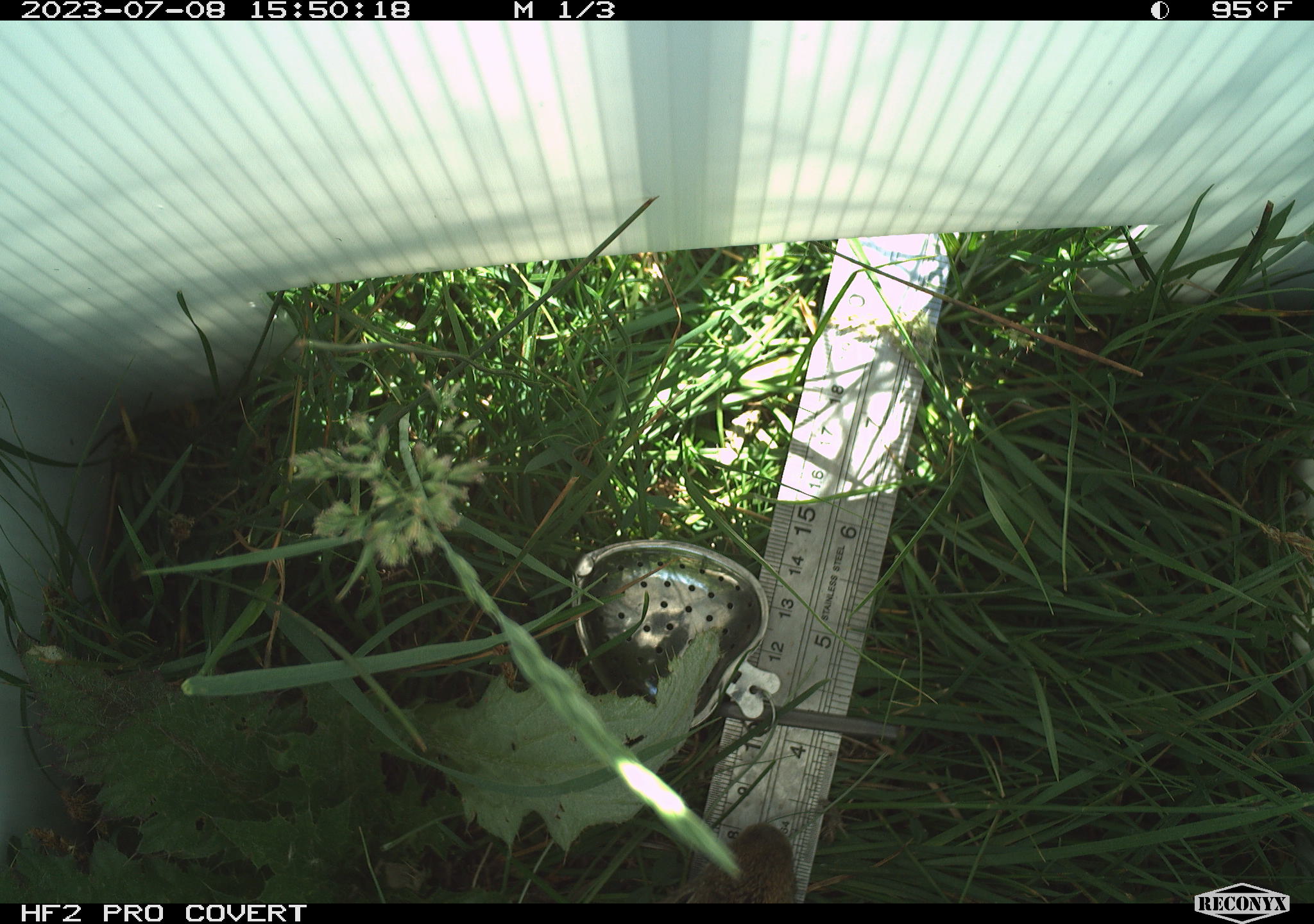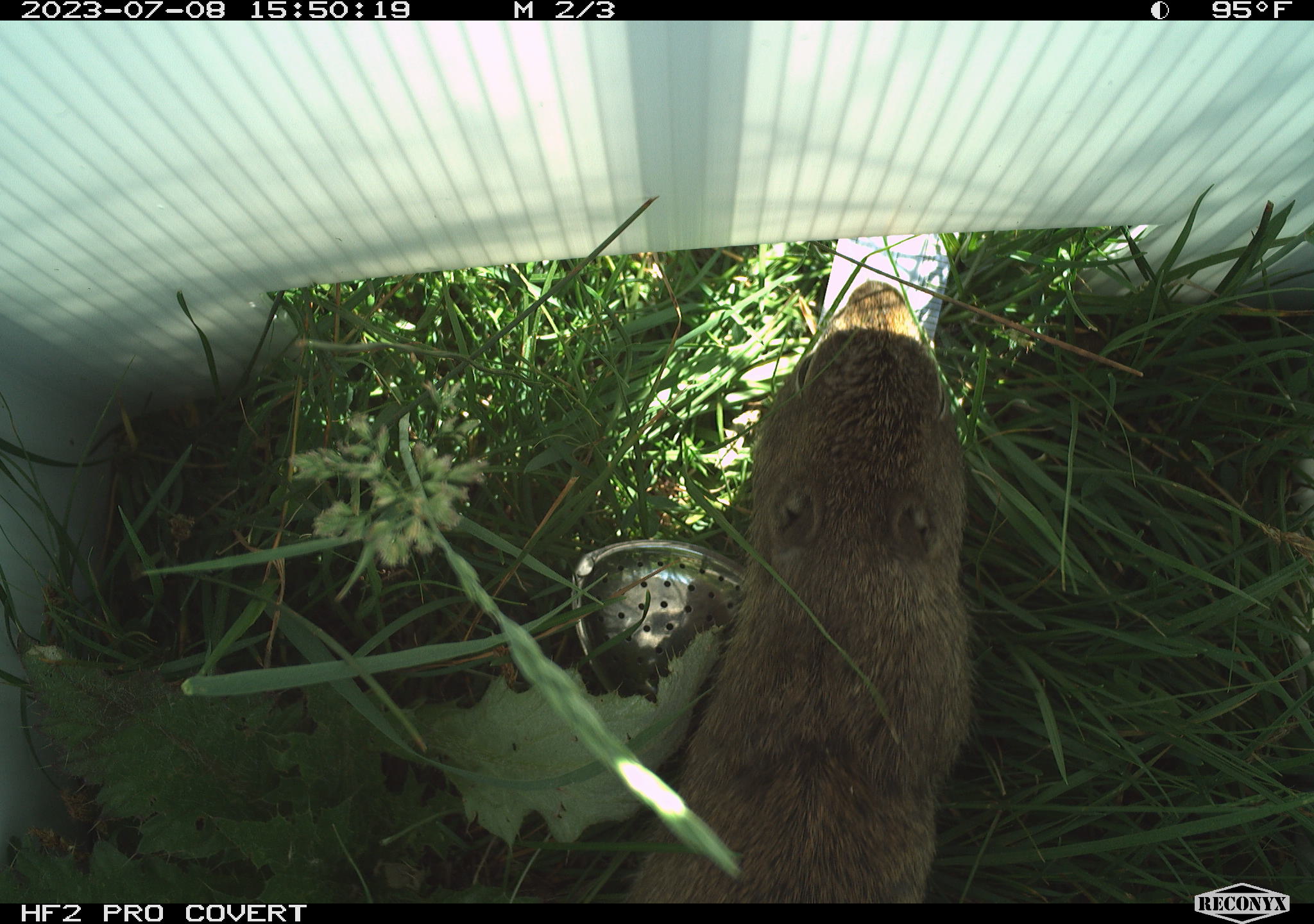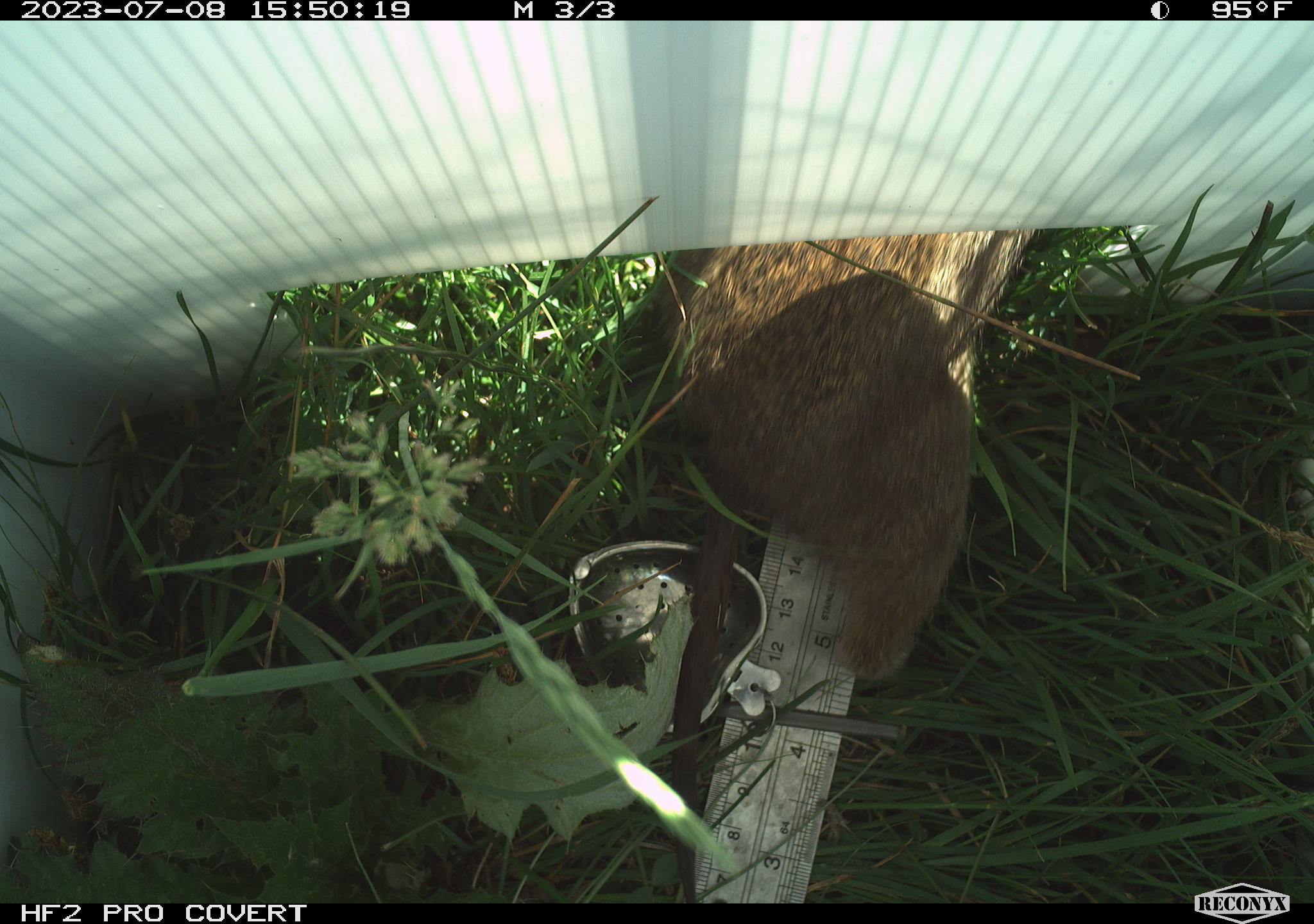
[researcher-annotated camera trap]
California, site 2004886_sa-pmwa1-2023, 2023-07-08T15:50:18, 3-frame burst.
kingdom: Animalia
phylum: Chordata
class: Mammalia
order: Rodentia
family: Sciuridae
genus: Urocitellus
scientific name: Urocitellus beldingi beldingi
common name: belding's ground squirrel